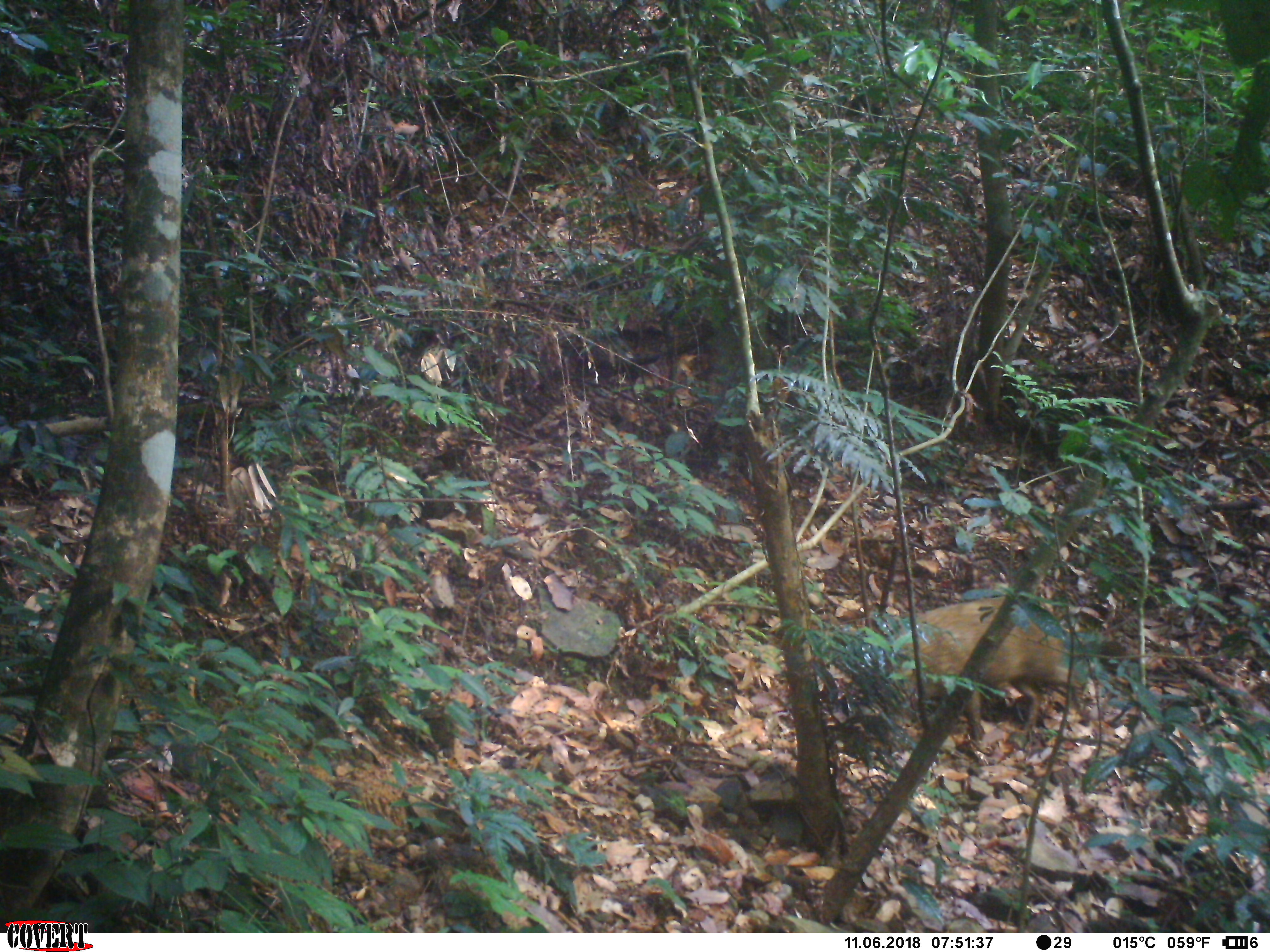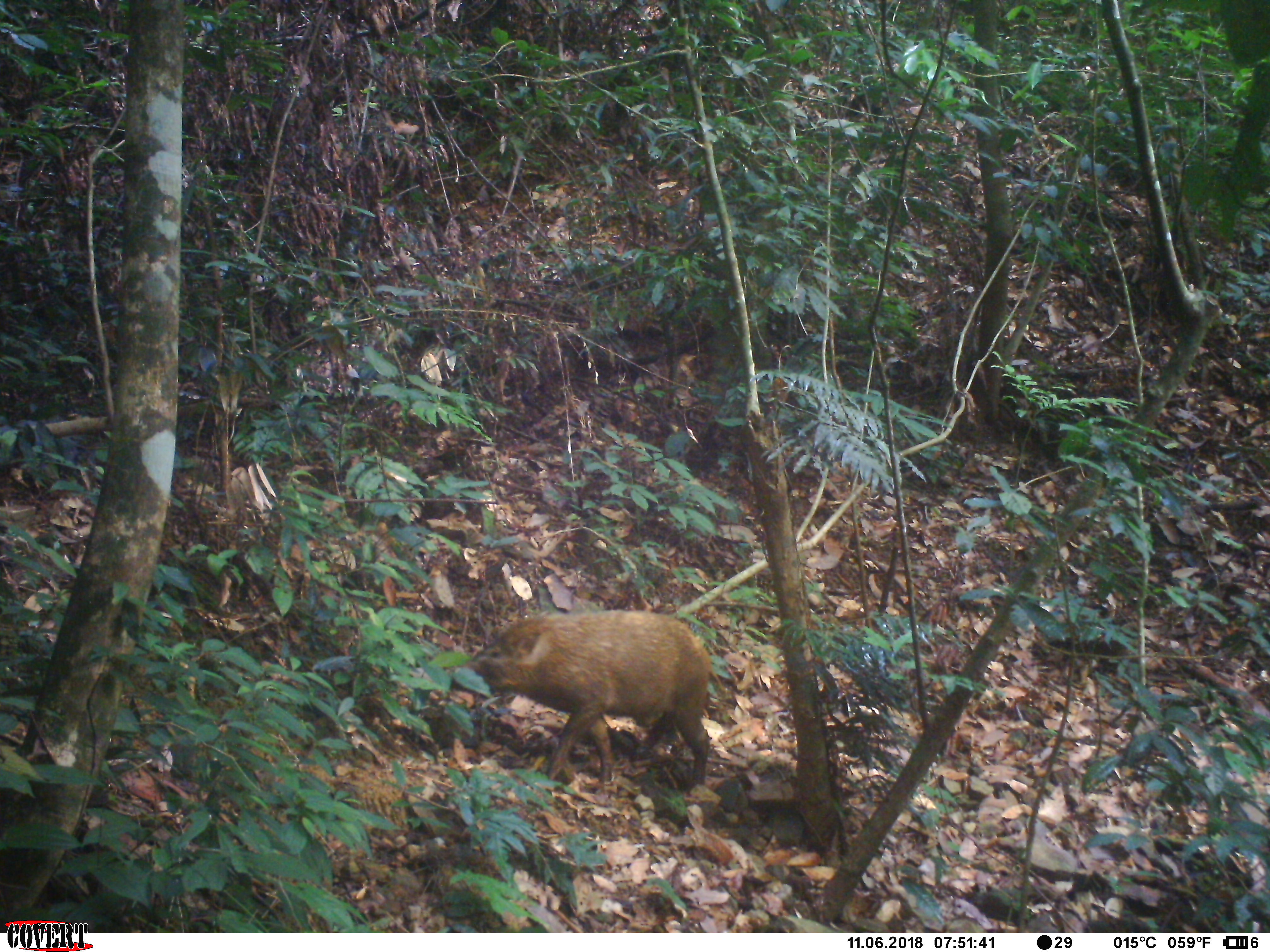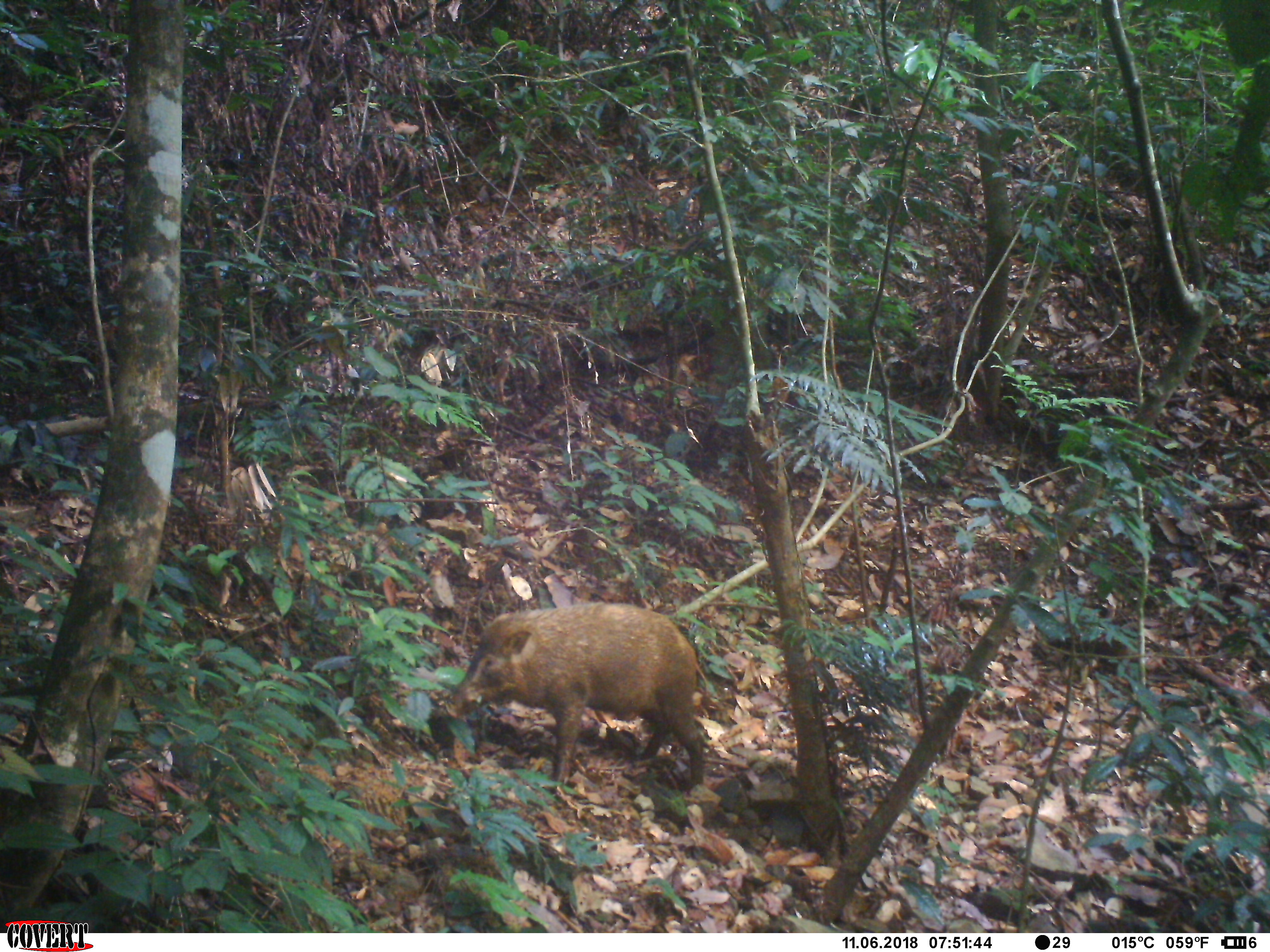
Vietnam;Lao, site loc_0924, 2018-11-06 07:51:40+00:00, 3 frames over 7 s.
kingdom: Animalia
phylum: Chordata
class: Mammalia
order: Artiodactyla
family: Suidae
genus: Sus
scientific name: Sus scrofa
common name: eurasian wild pig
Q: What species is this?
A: Eurasian wild pig (Sus scrofa).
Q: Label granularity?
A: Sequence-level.